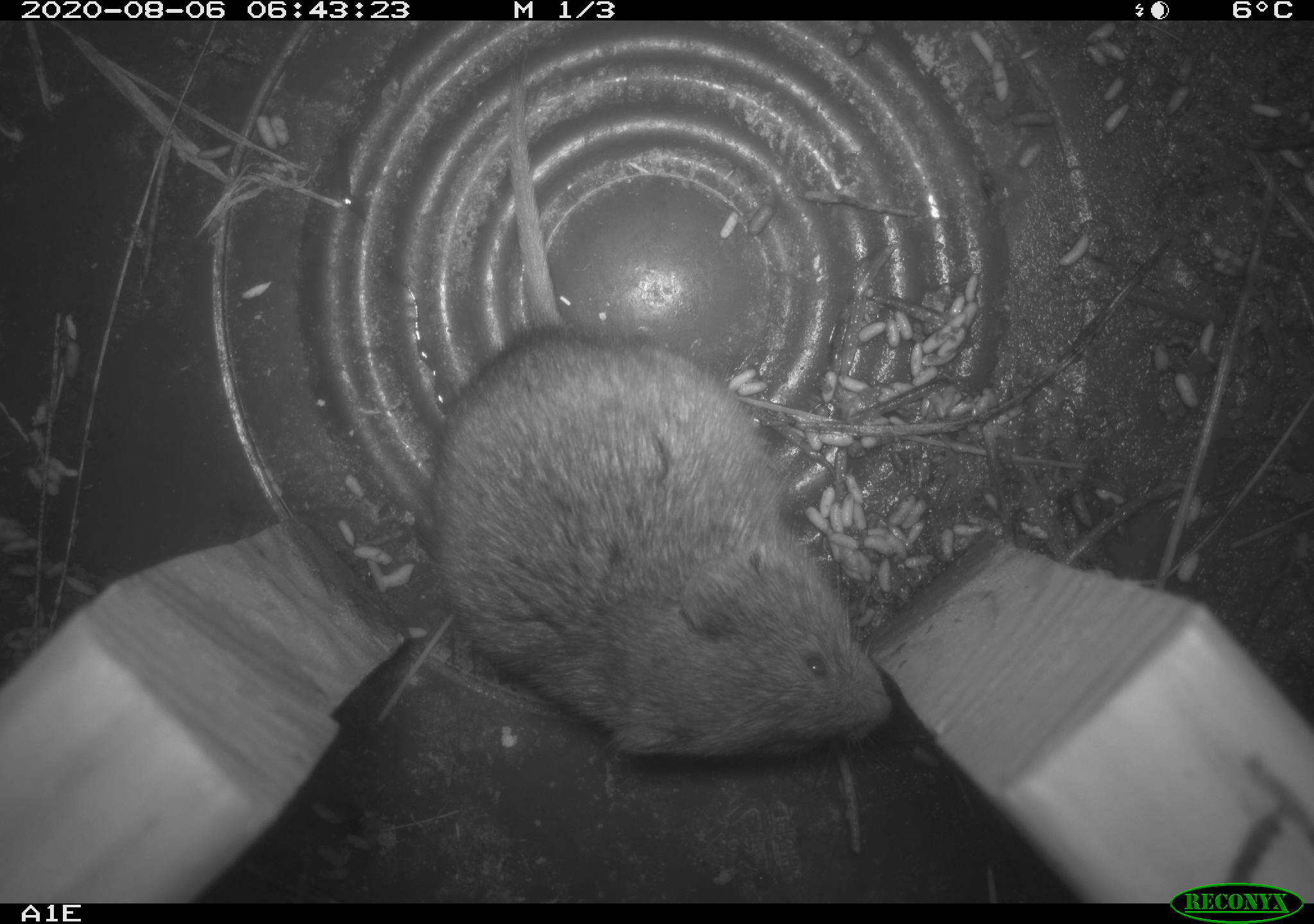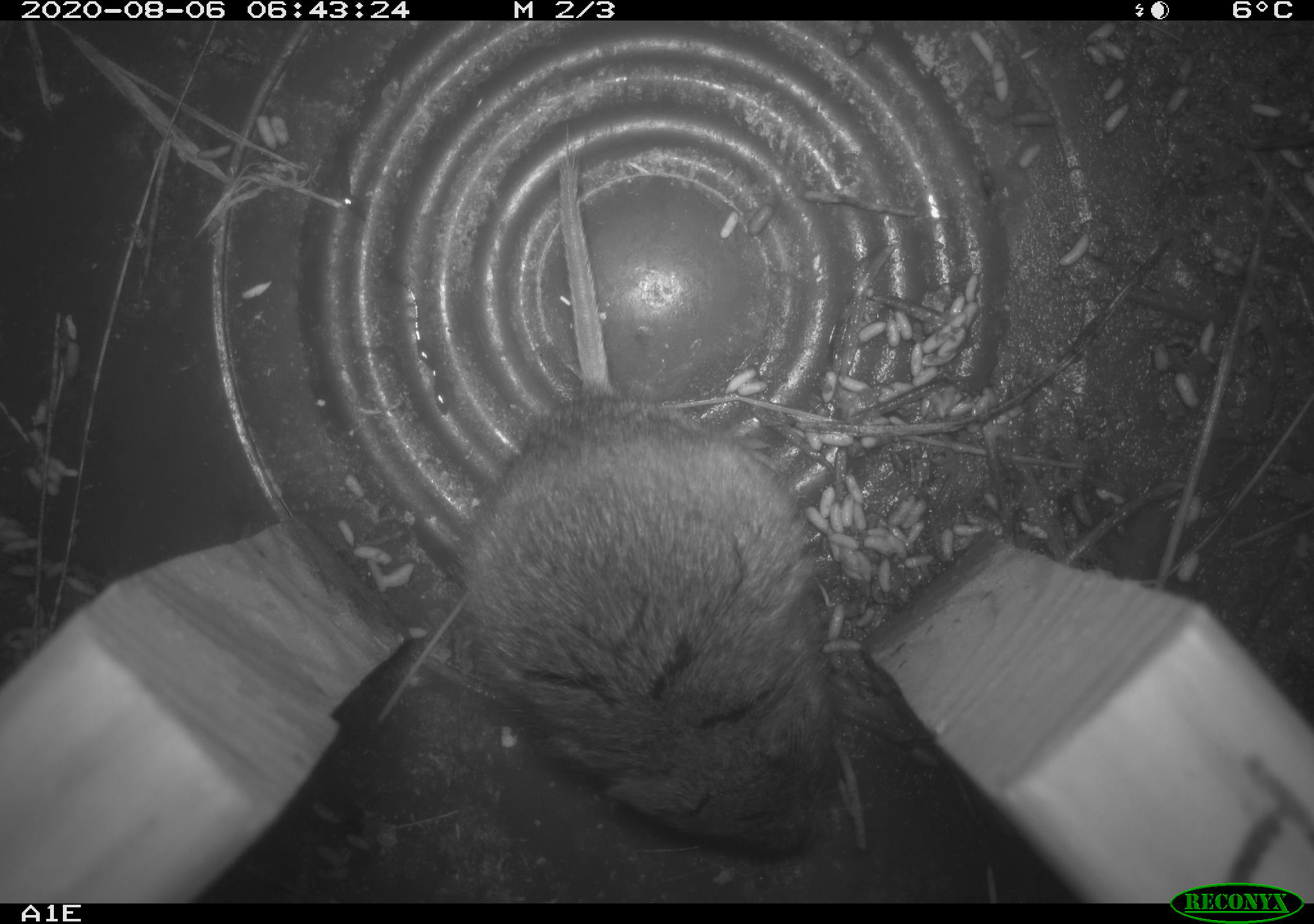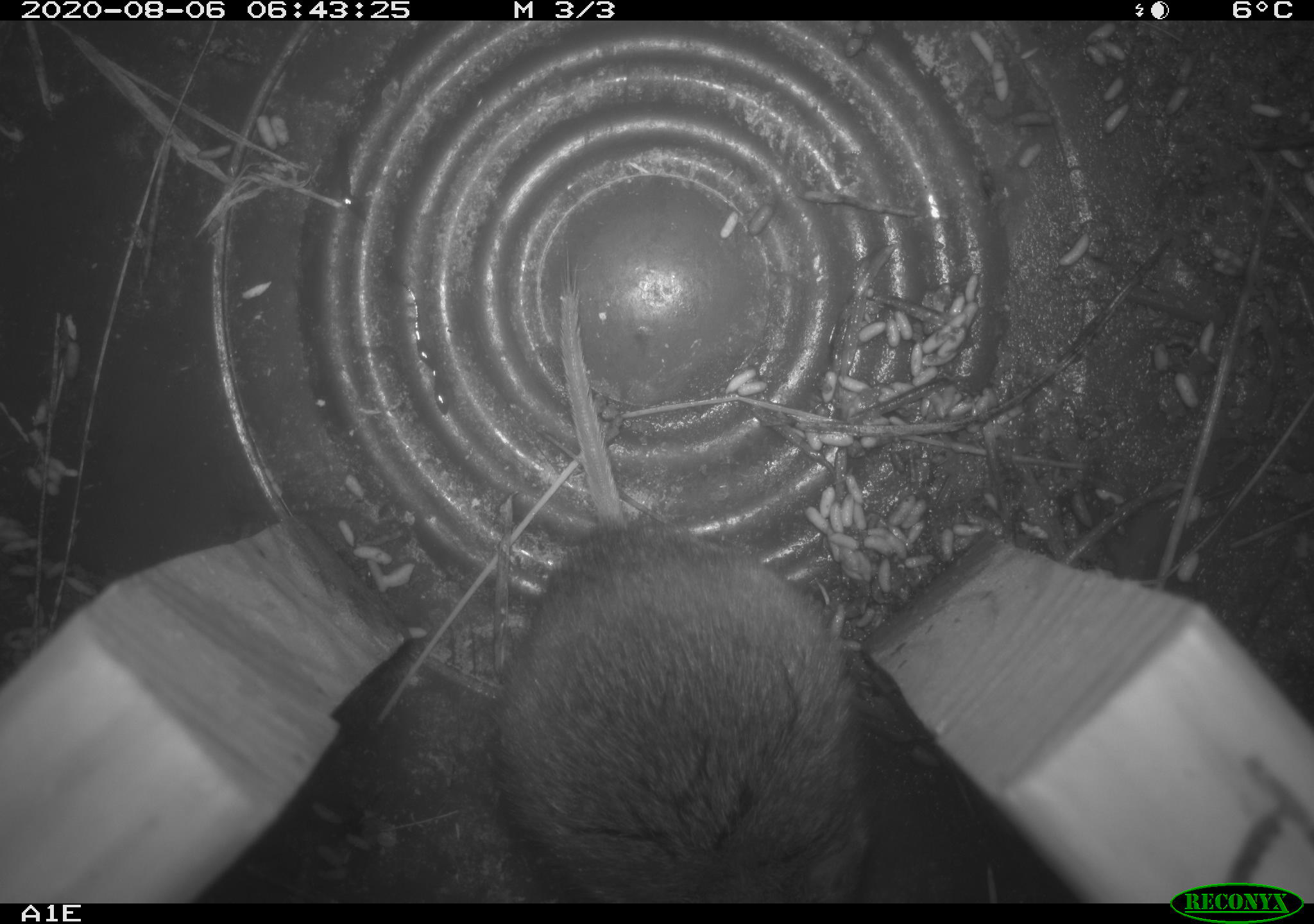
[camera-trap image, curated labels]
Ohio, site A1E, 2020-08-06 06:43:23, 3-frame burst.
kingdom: Animalia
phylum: Chordata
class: Mammalia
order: Rodentia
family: Cricetidae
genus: Microtus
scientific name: Microtus pennsylvanicus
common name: meadow vole